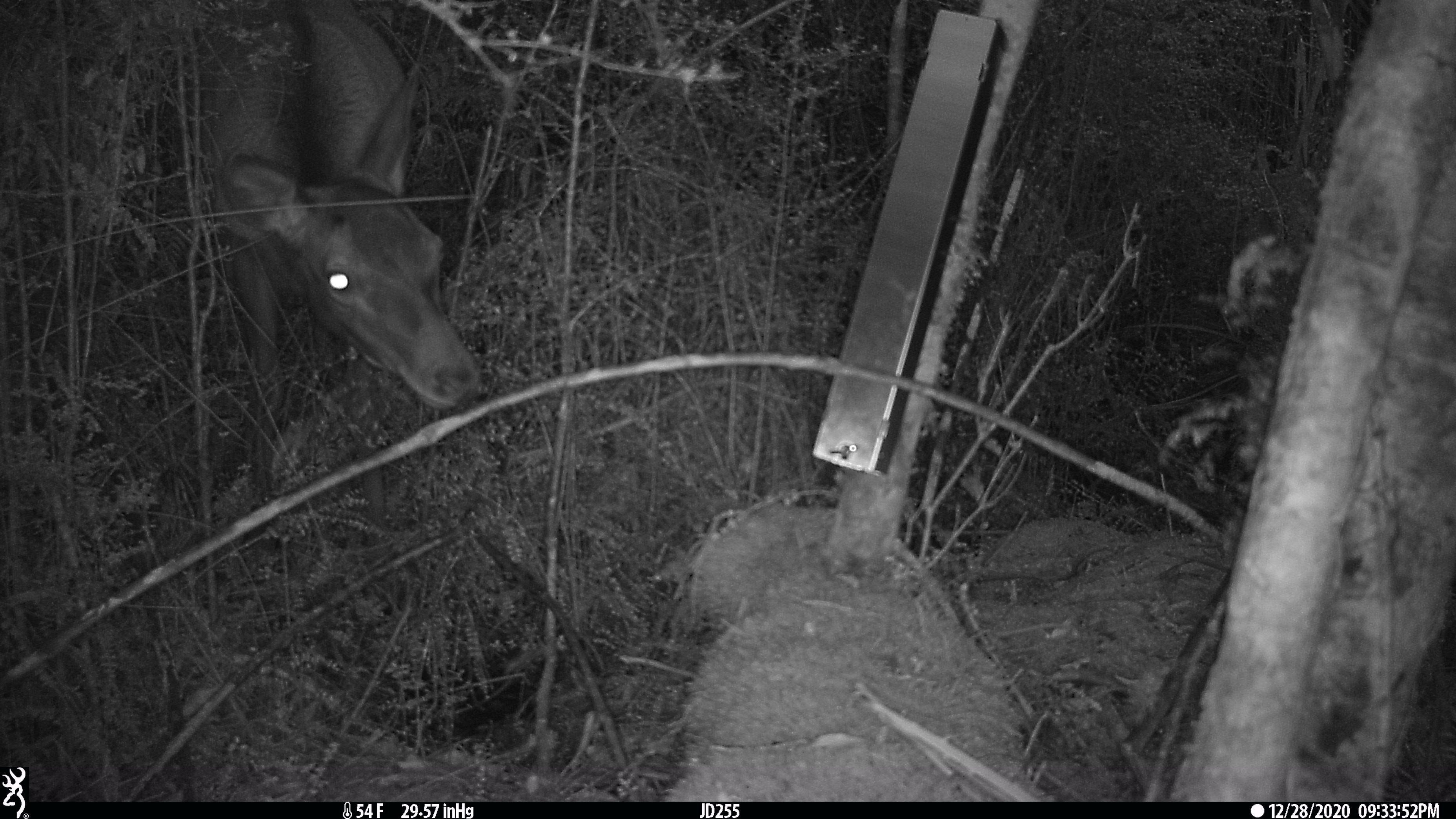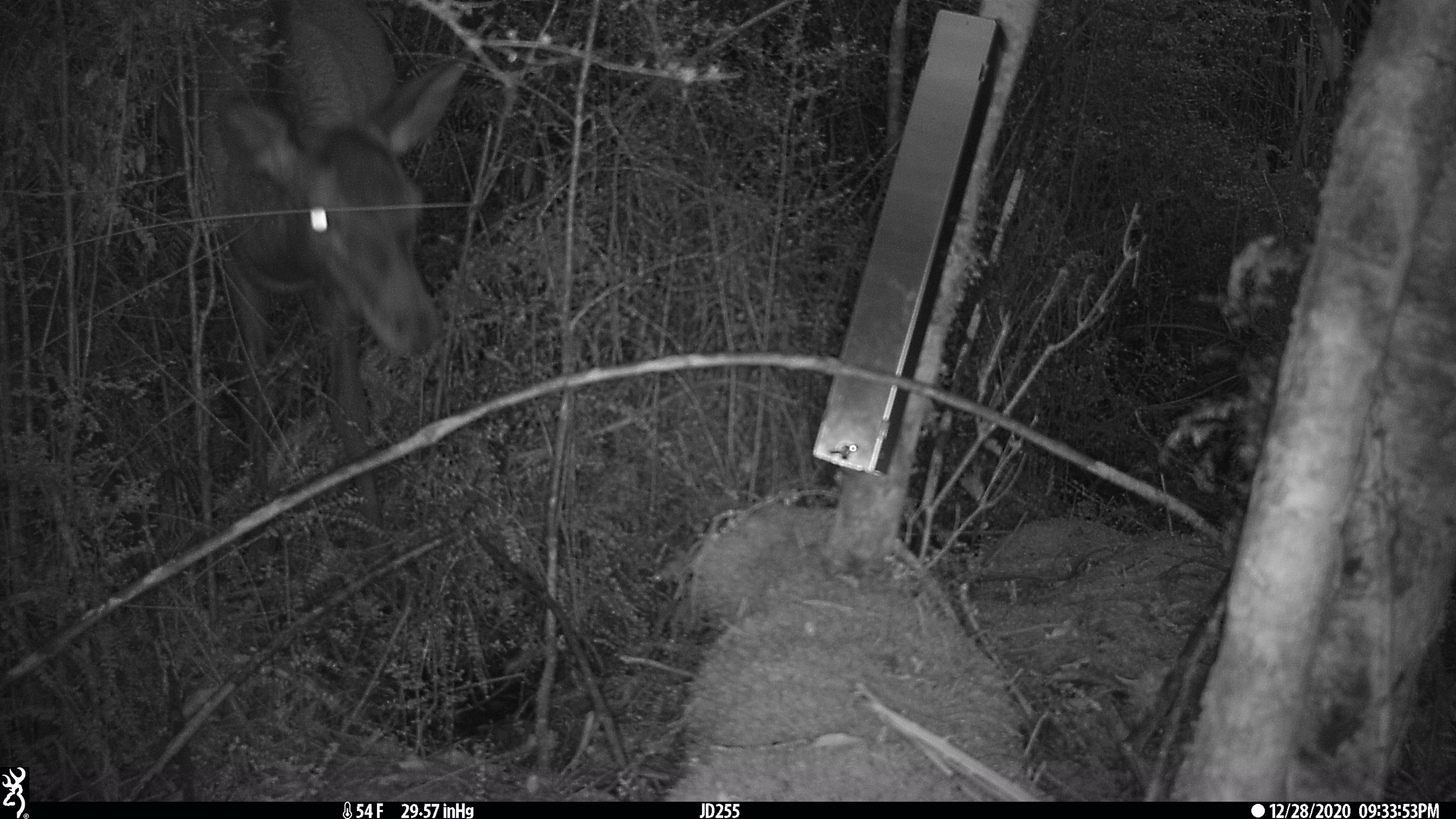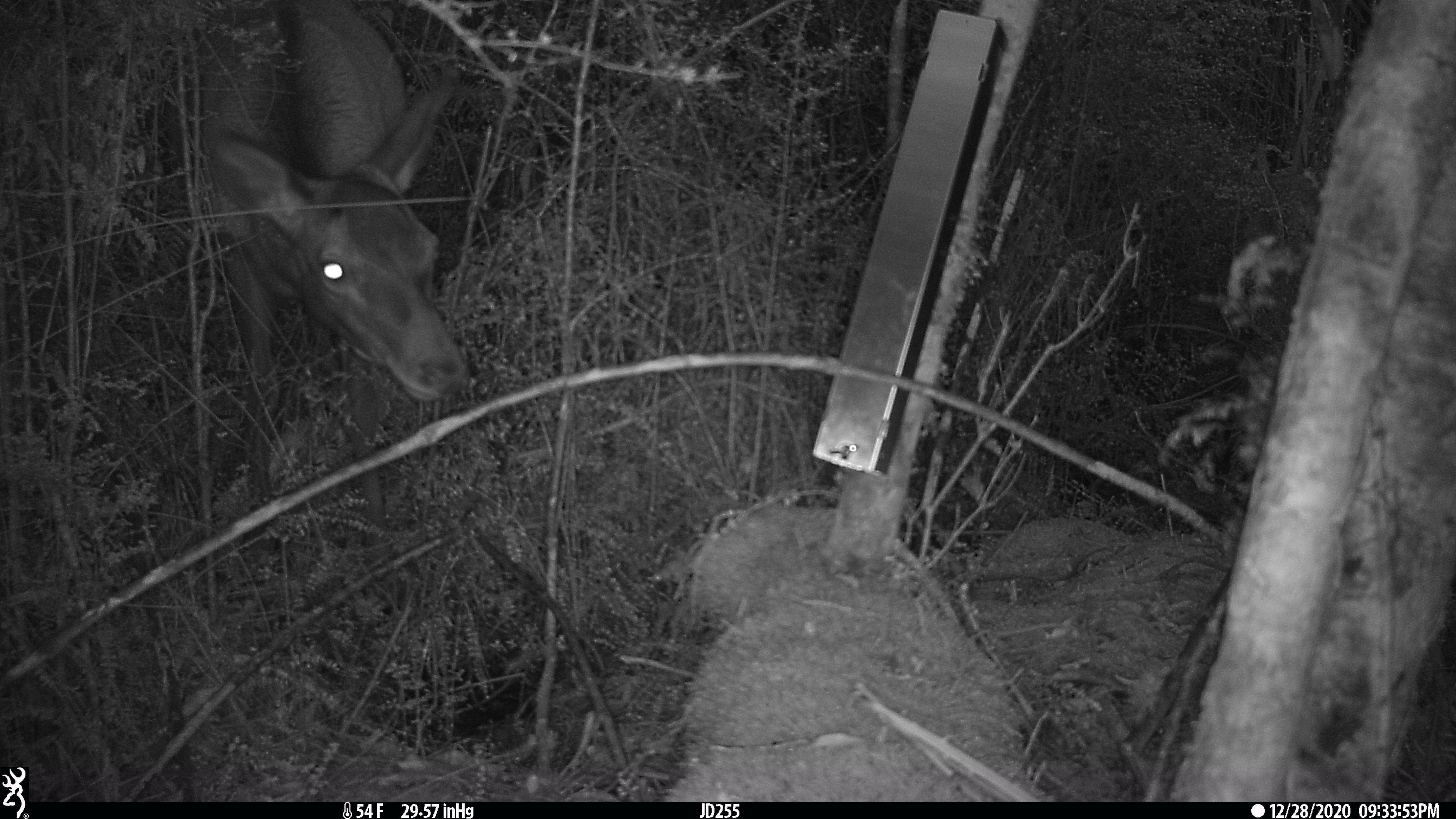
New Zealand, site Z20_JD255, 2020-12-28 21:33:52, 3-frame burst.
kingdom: Animalia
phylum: Chordata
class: Mammalia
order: Artiodactyla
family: Cervidae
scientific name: Cervidae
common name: deer